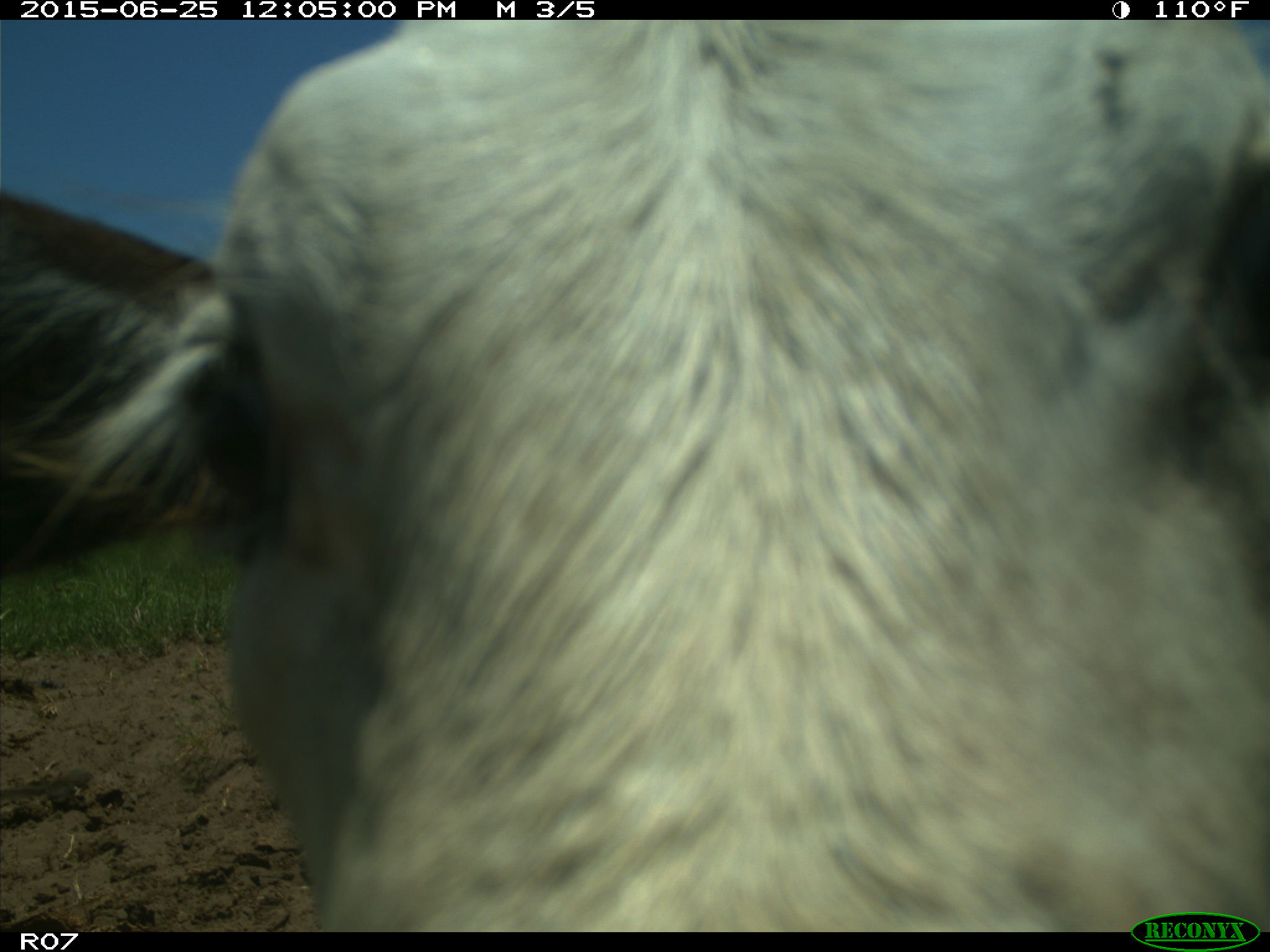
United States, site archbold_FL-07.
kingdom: Animalia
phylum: Chordata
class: Mammalia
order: Artiodactyla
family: Bovidae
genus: Bos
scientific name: Bos taurus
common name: domestic cow